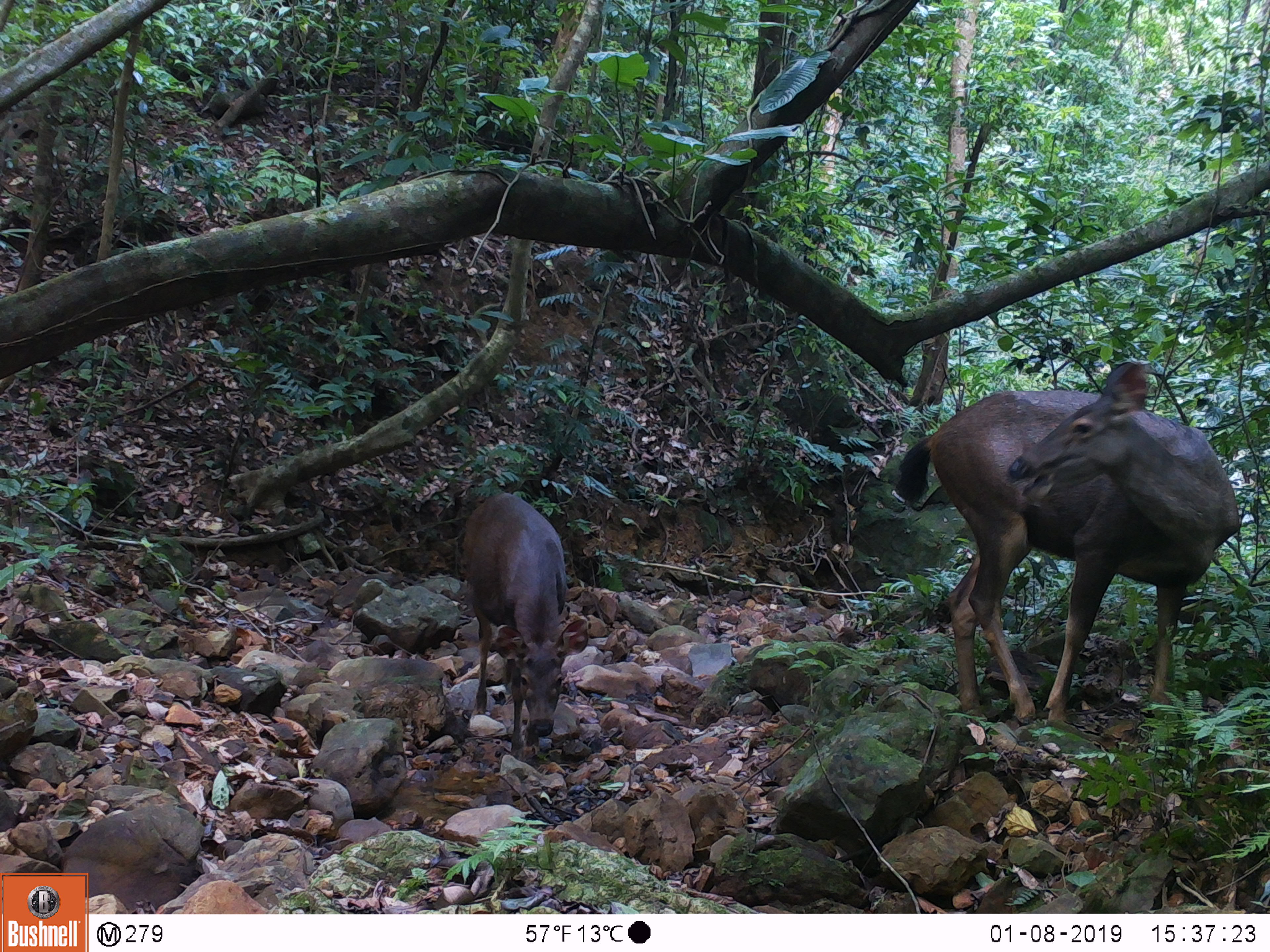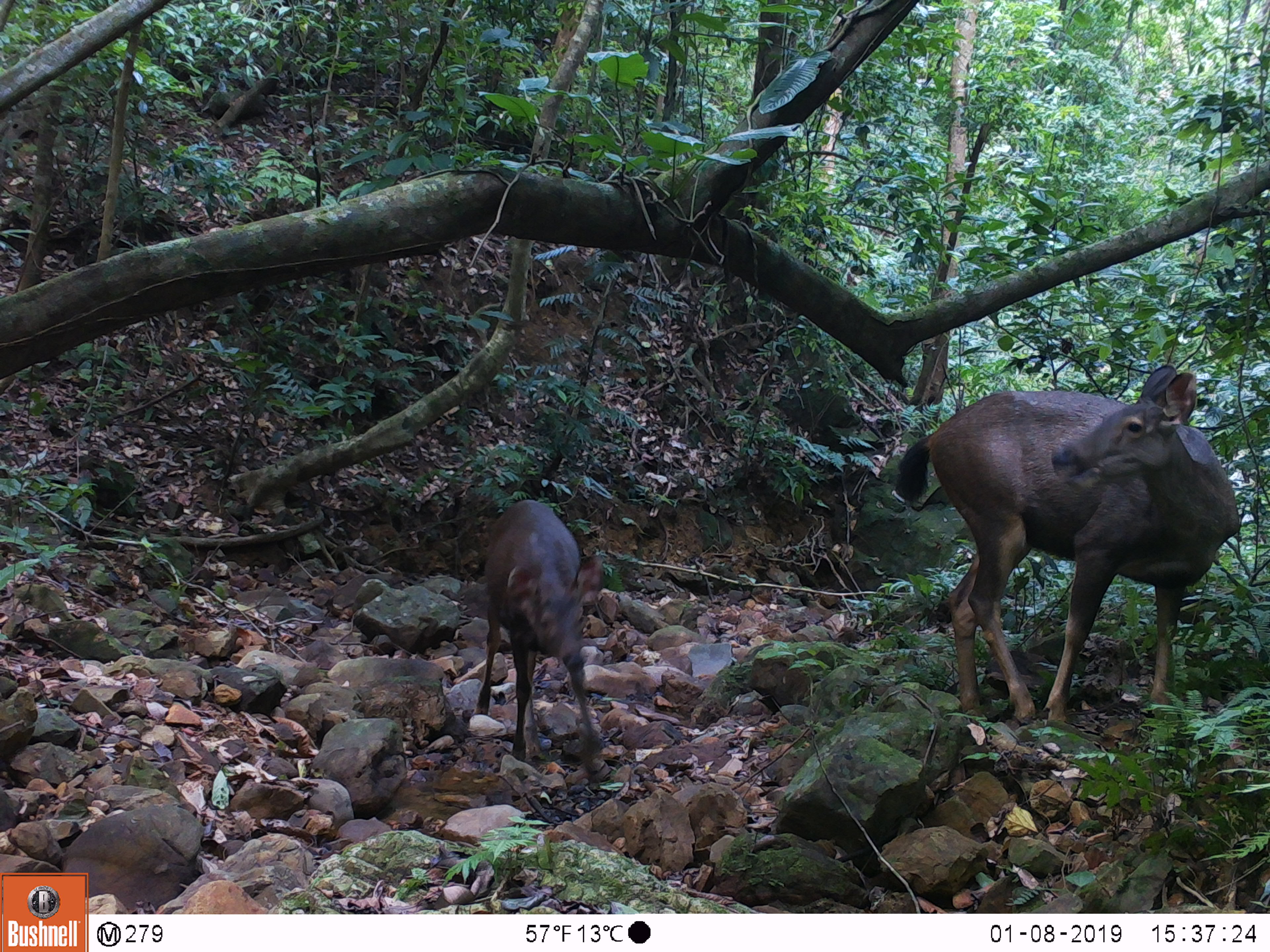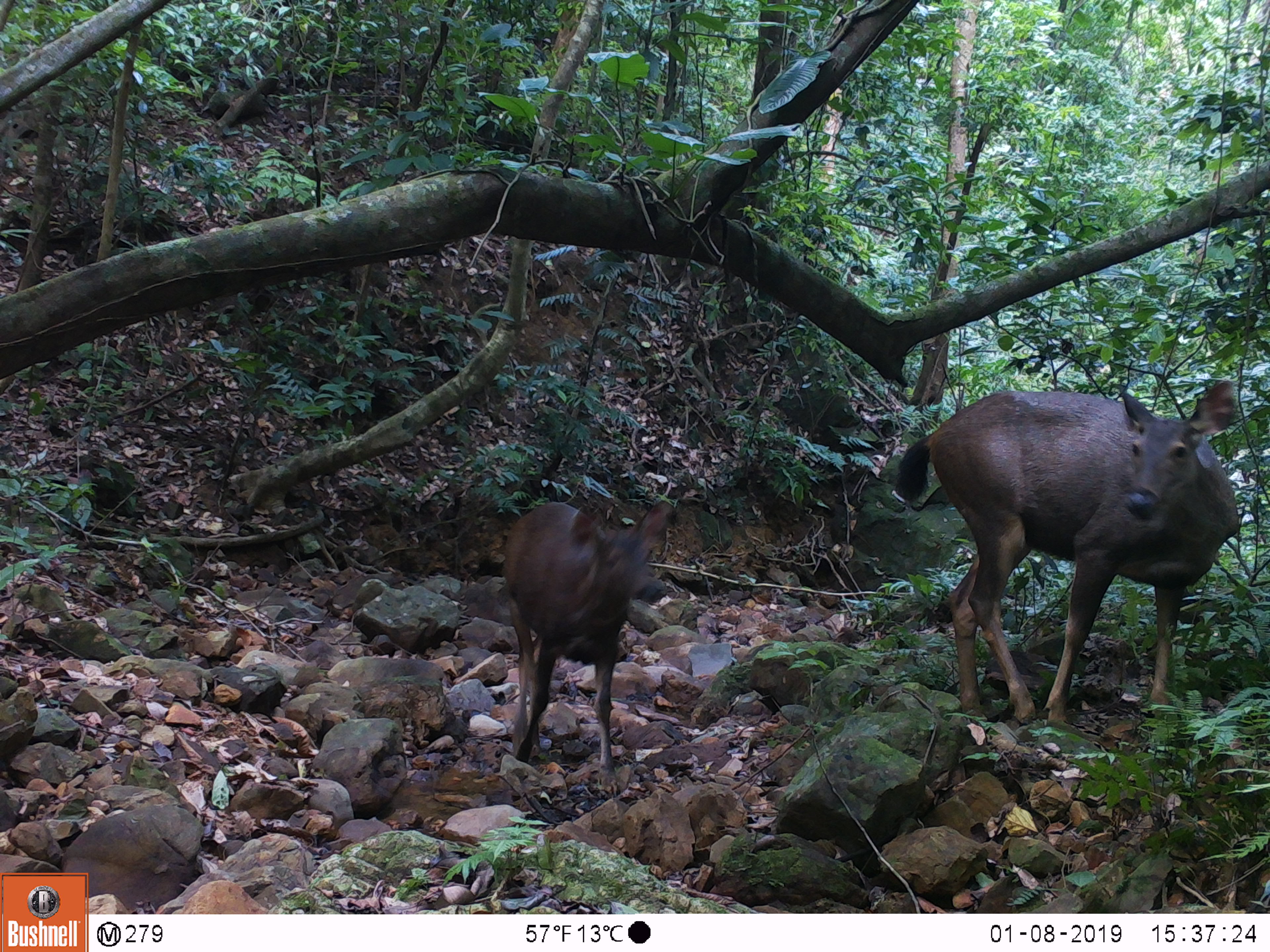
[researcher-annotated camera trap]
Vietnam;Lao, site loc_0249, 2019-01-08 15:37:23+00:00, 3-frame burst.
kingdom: Animalia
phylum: Chordata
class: Mammalia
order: Artiodactyla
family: Cervidae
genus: Rusa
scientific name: Rusa unicolor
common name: sambar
Sambar (Rusa unicolor). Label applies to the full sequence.